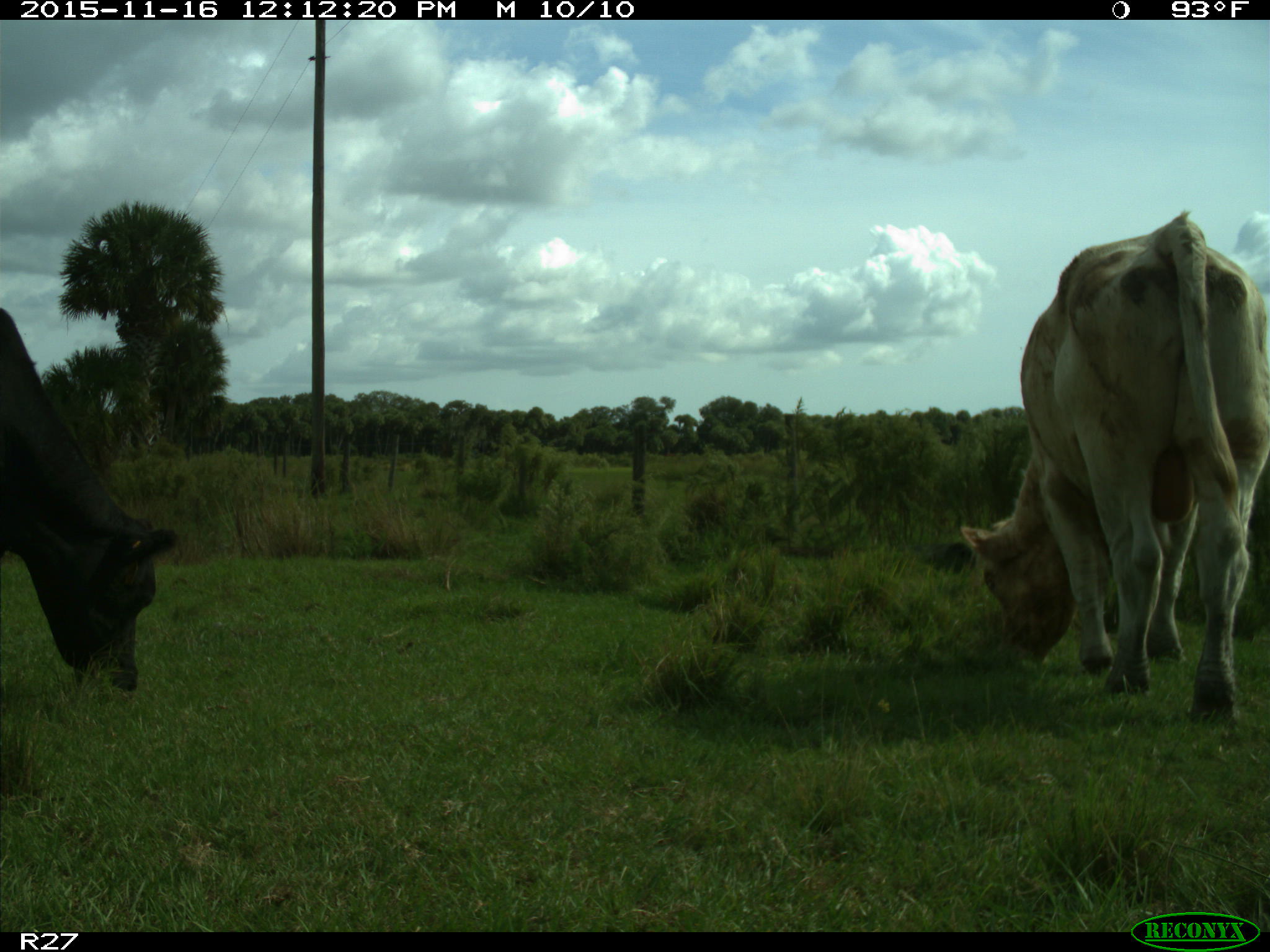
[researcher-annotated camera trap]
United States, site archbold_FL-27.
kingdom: Animalia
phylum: Chordata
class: Mammalia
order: Artiodactyla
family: Bovidae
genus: Bos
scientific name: Bos taurus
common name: domestic cow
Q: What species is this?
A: Bos taurus (domestic cow).